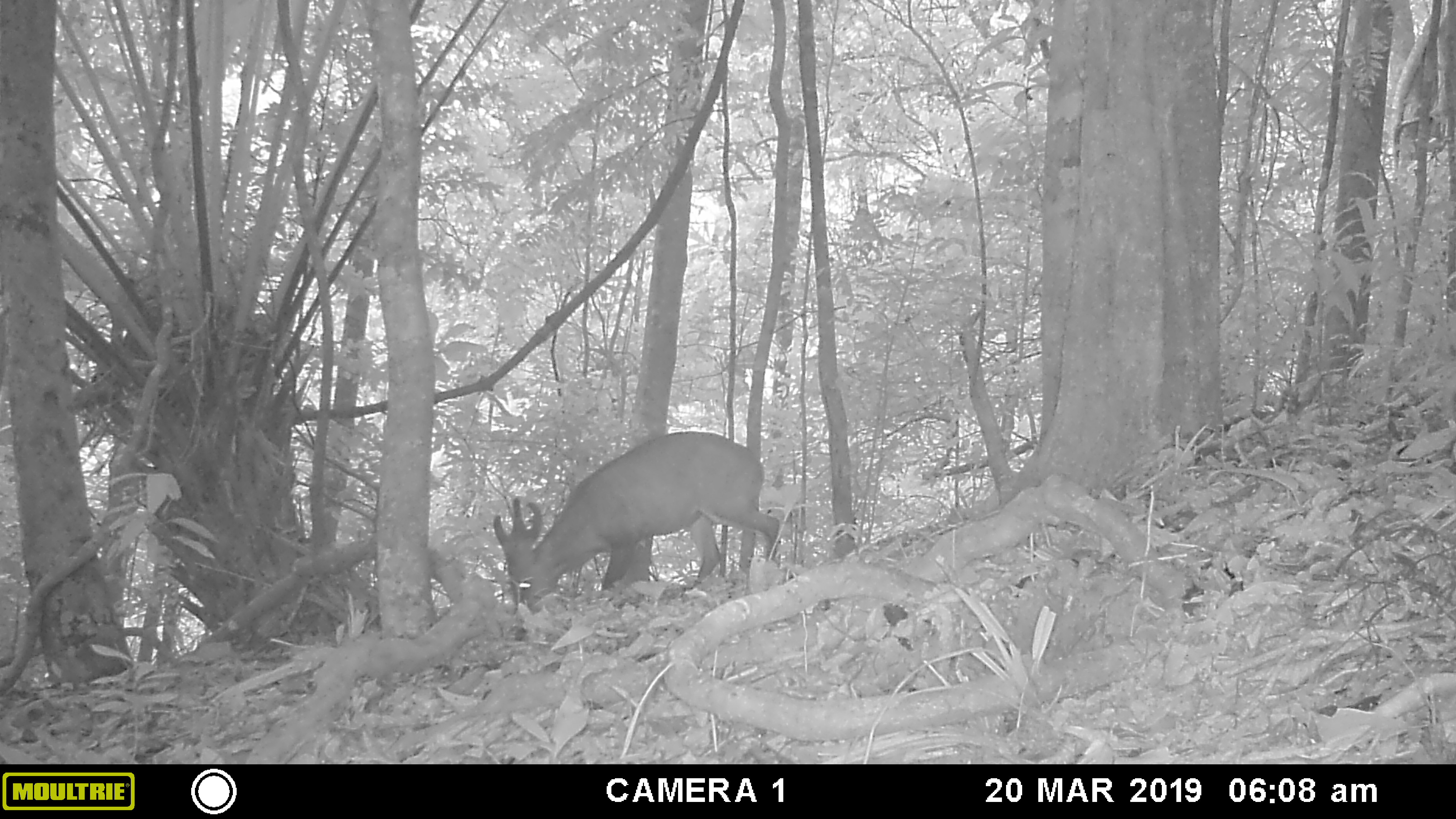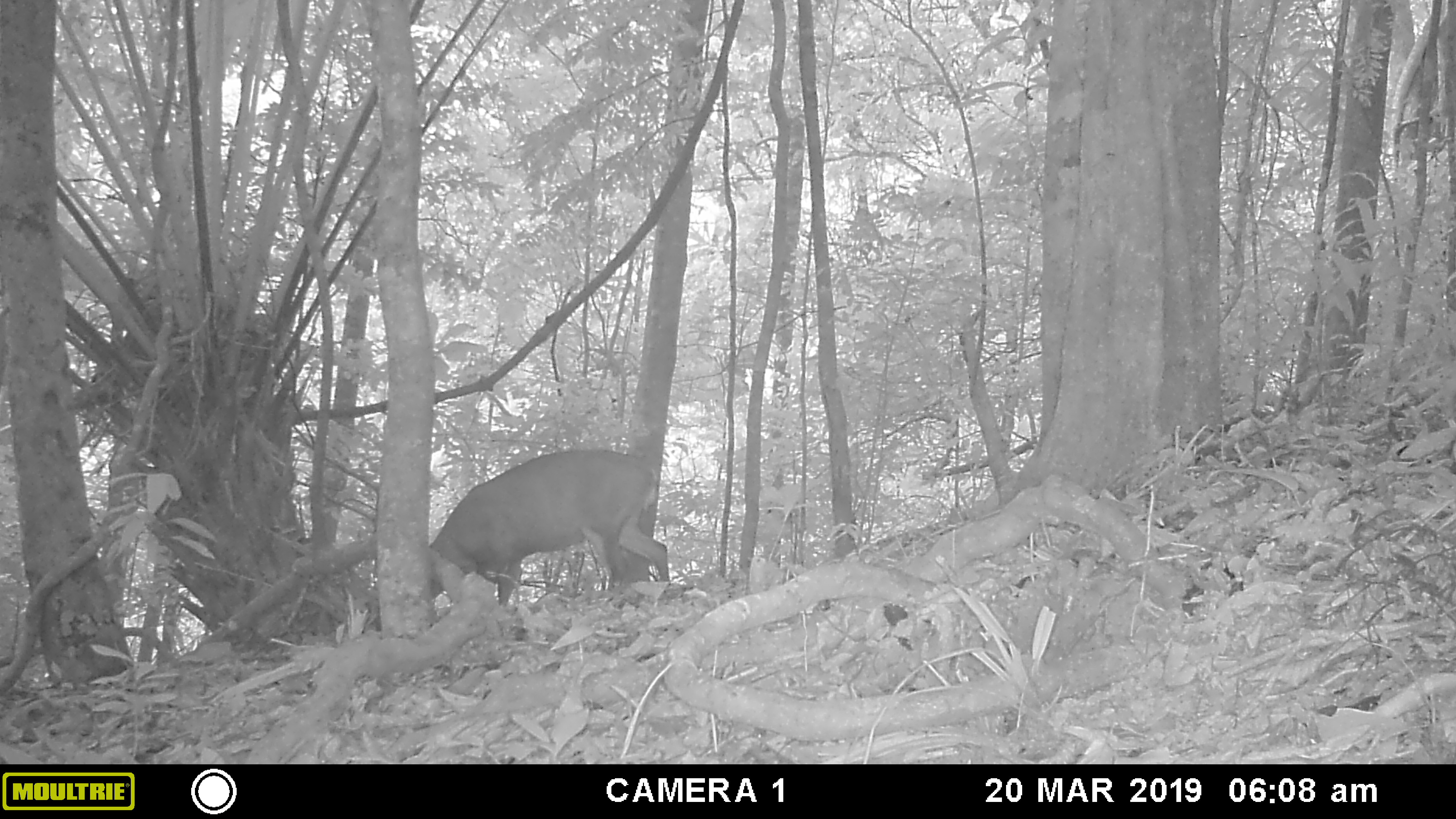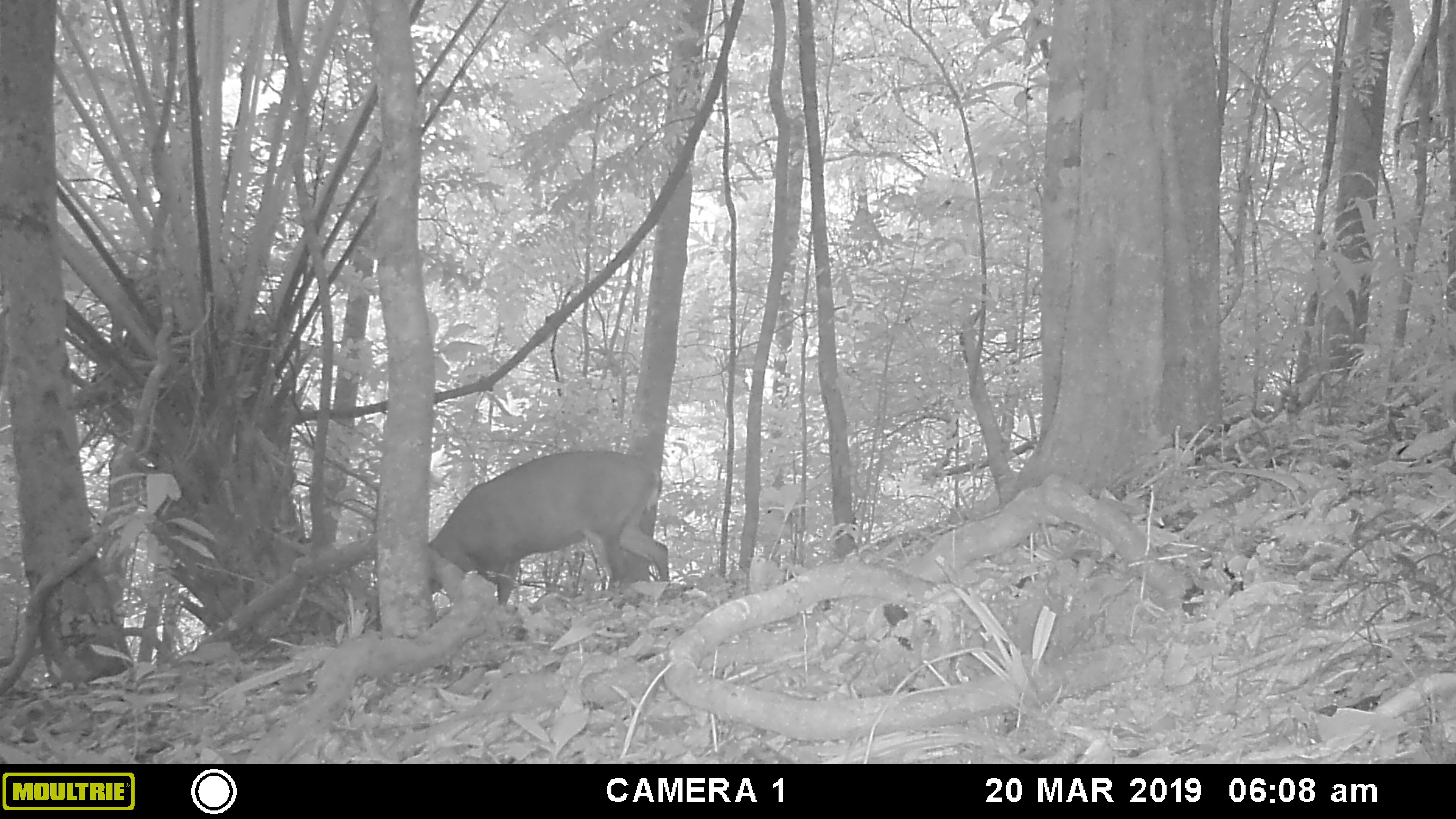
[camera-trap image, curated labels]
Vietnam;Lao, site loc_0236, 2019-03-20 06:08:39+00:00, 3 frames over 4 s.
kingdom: Animalia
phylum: Chordata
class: Mammalia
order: Artiodactyla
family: Cervidae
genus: Muntiacus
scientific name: Muntiacus vuquangensis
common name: large-antlered muntjac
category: large antlered muntjac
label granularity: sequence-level